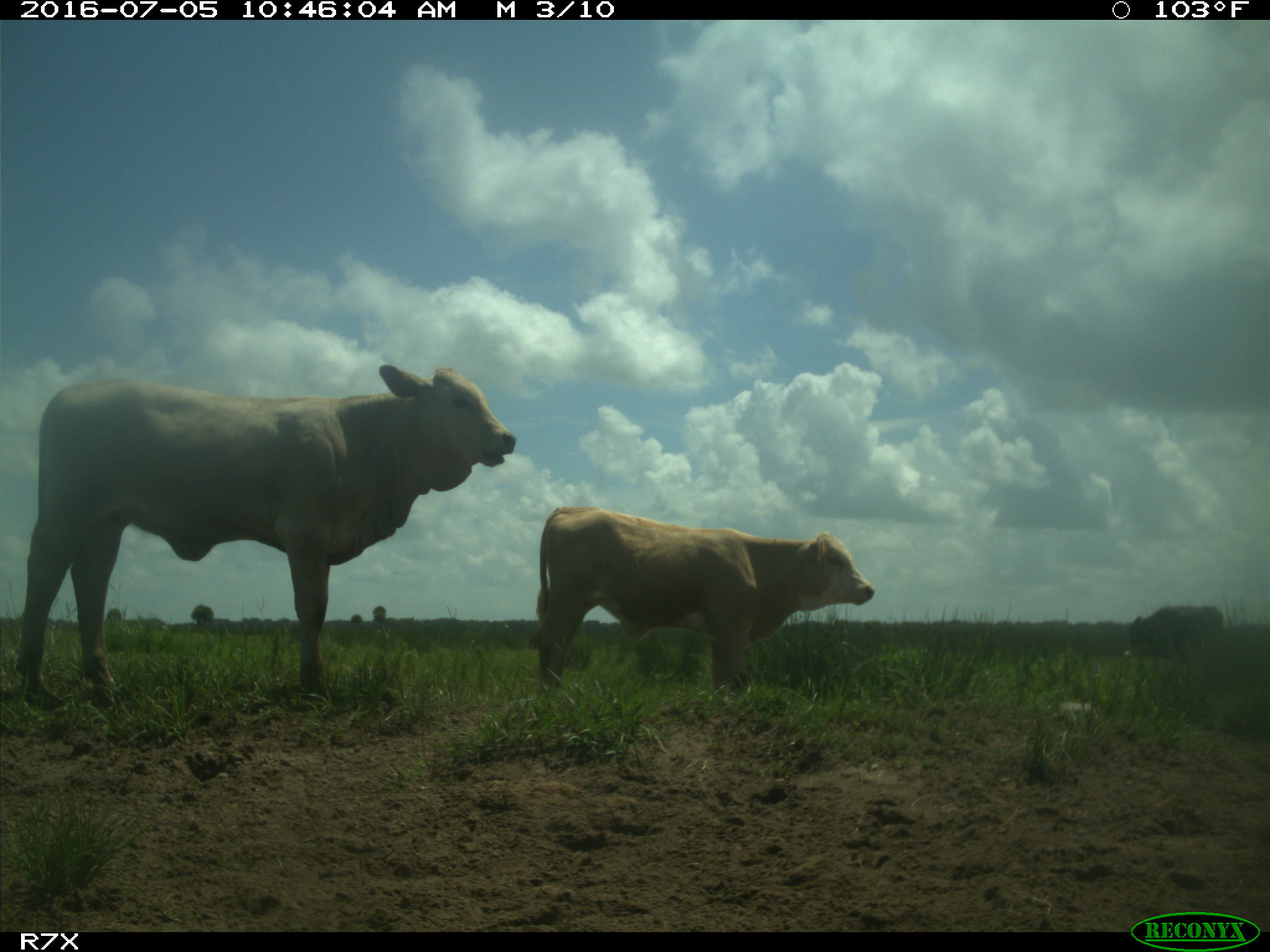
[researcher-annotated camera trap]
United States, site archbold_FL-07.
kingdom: Animalia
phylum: Chordata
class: Mammalia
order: Artiodactyla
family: Bovidae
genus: Bos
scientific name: Bos taurus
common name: domestic cow